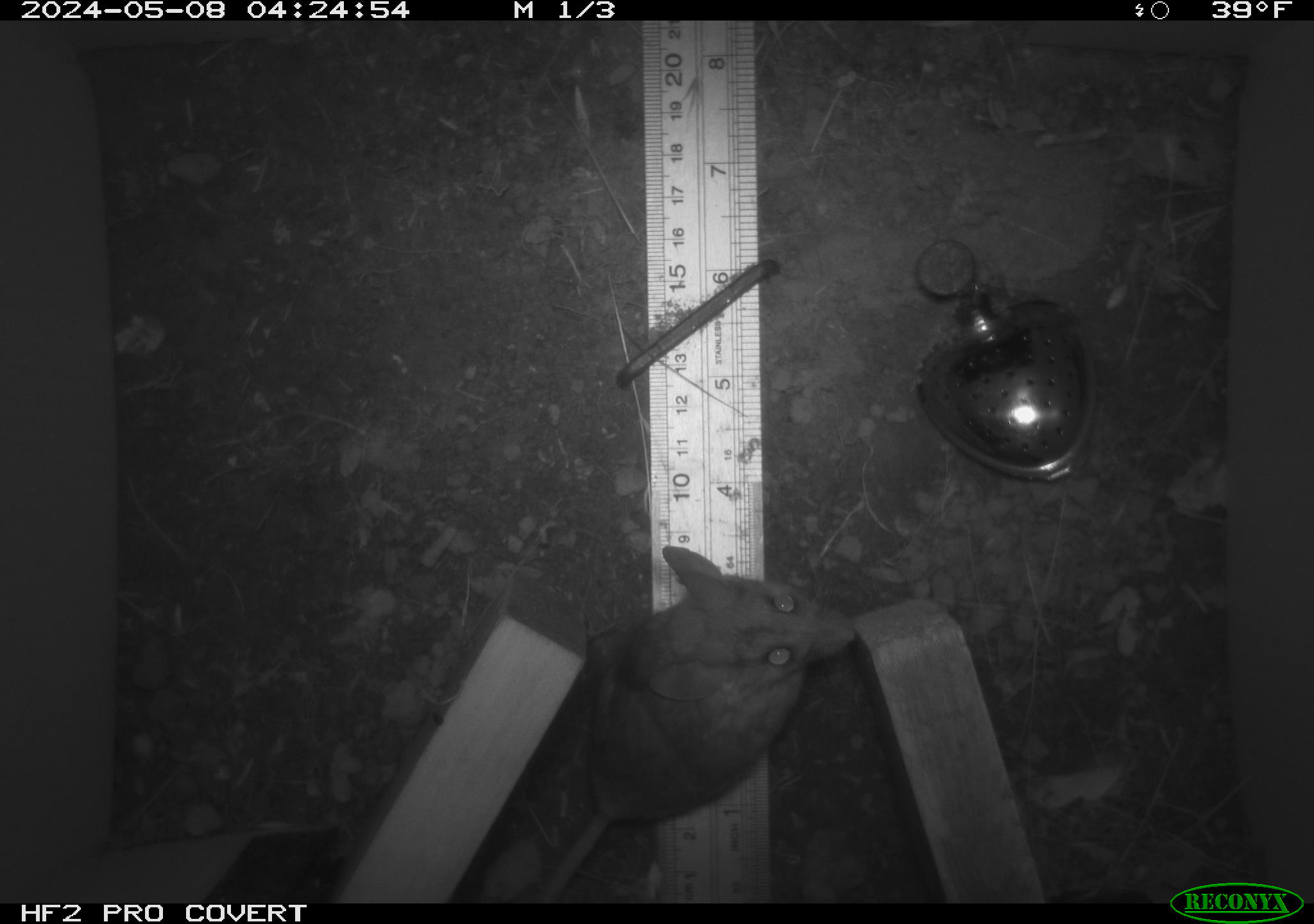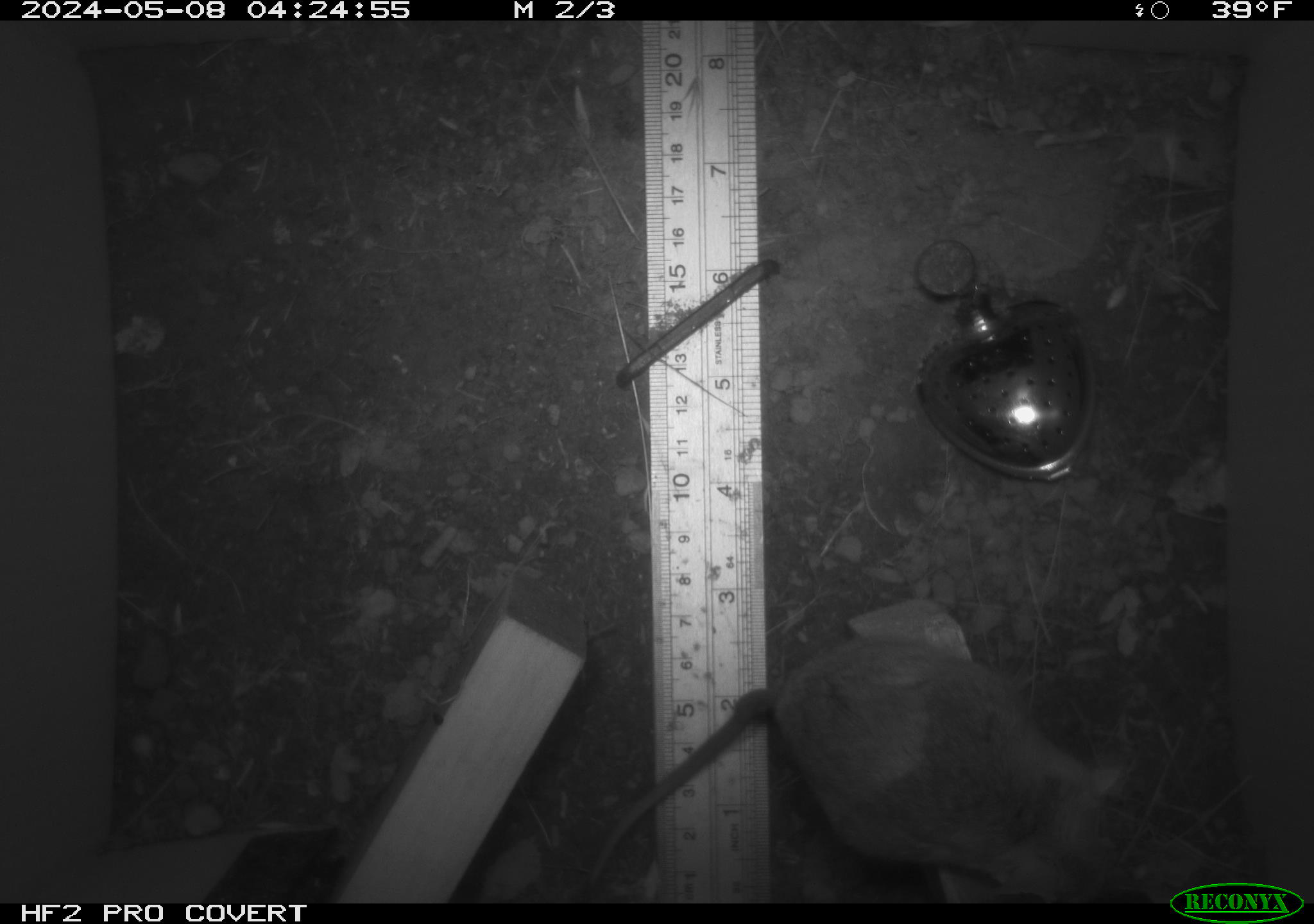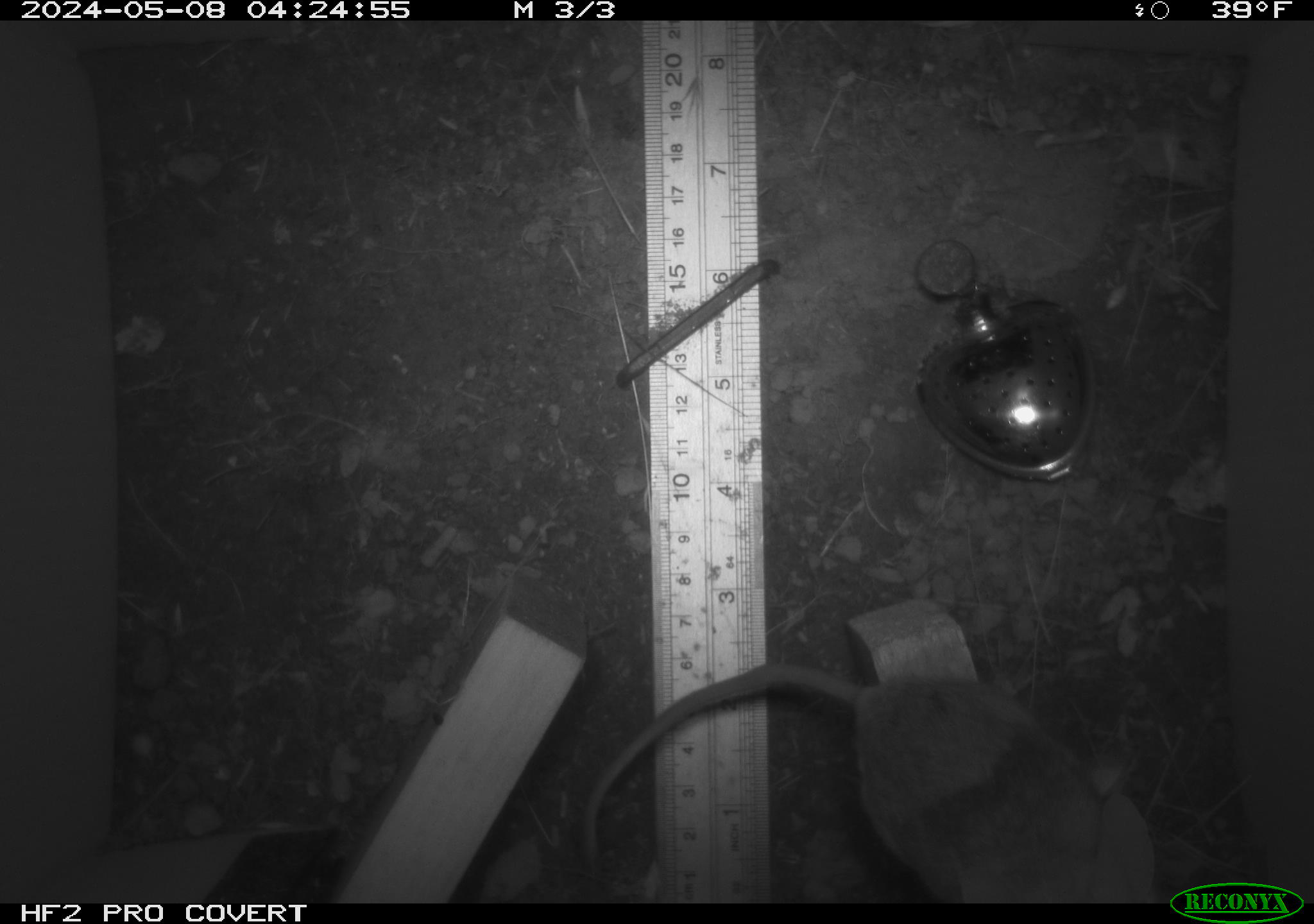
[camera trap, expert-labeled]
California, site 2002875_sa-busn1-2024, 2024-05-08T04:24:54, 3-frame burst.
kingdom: Animalia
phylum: Chordata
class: Mammalia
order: Rodentia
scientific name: Rodentia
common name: rodent